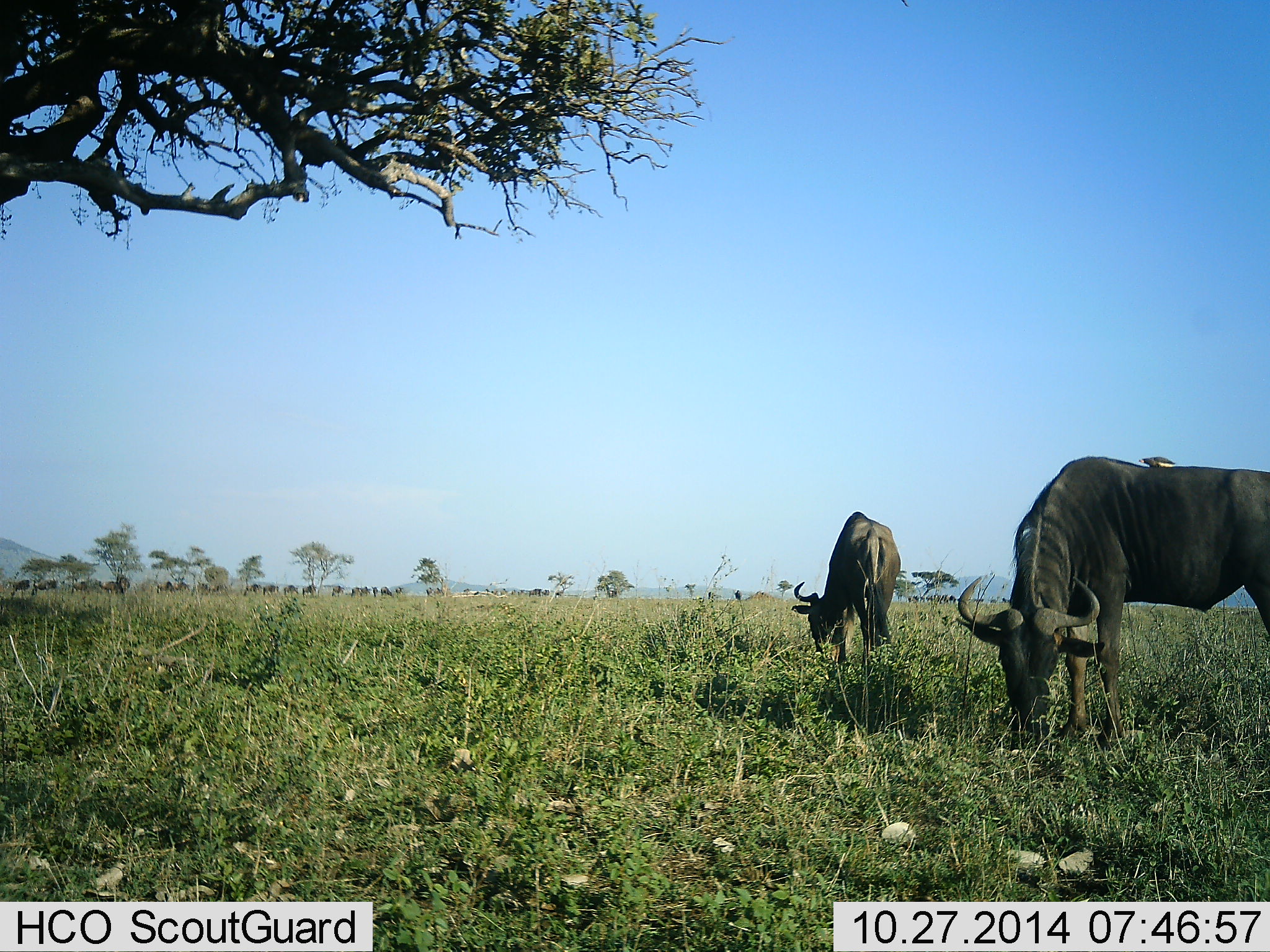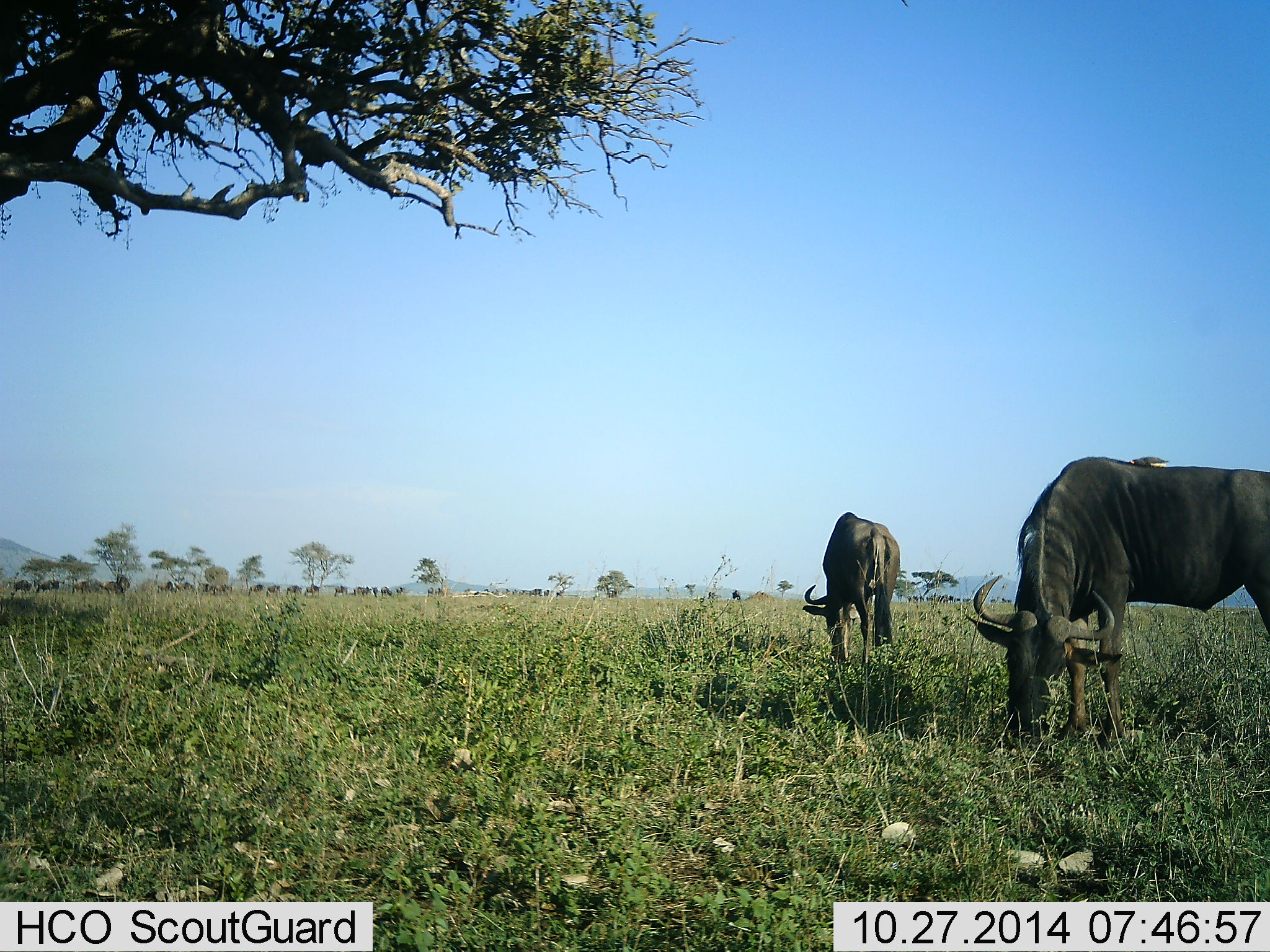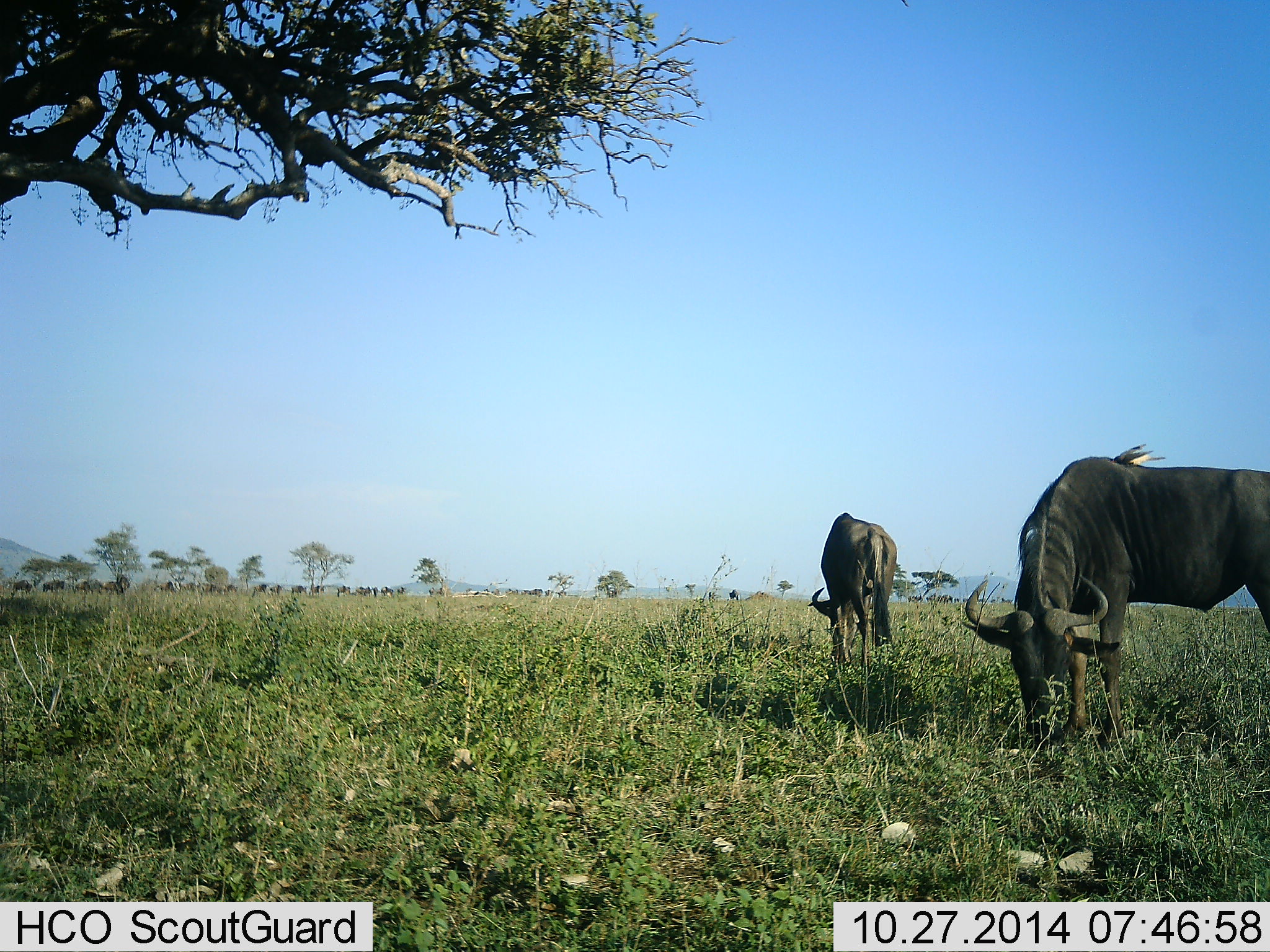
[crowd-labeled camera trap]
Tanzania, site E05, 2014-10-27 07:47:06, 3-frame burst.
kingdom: Animalia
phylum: Chordata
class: Mammalia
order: Artiodactyla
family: Bovidae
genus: Connochaetes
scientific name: Connochaetes taurinus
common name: blue wildebeest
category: wildebeest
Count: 2.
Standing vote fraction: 47%.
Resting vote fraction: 0%.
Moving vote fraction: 18%.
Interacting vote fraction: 0%.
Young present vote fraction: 0%.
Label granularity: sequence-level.